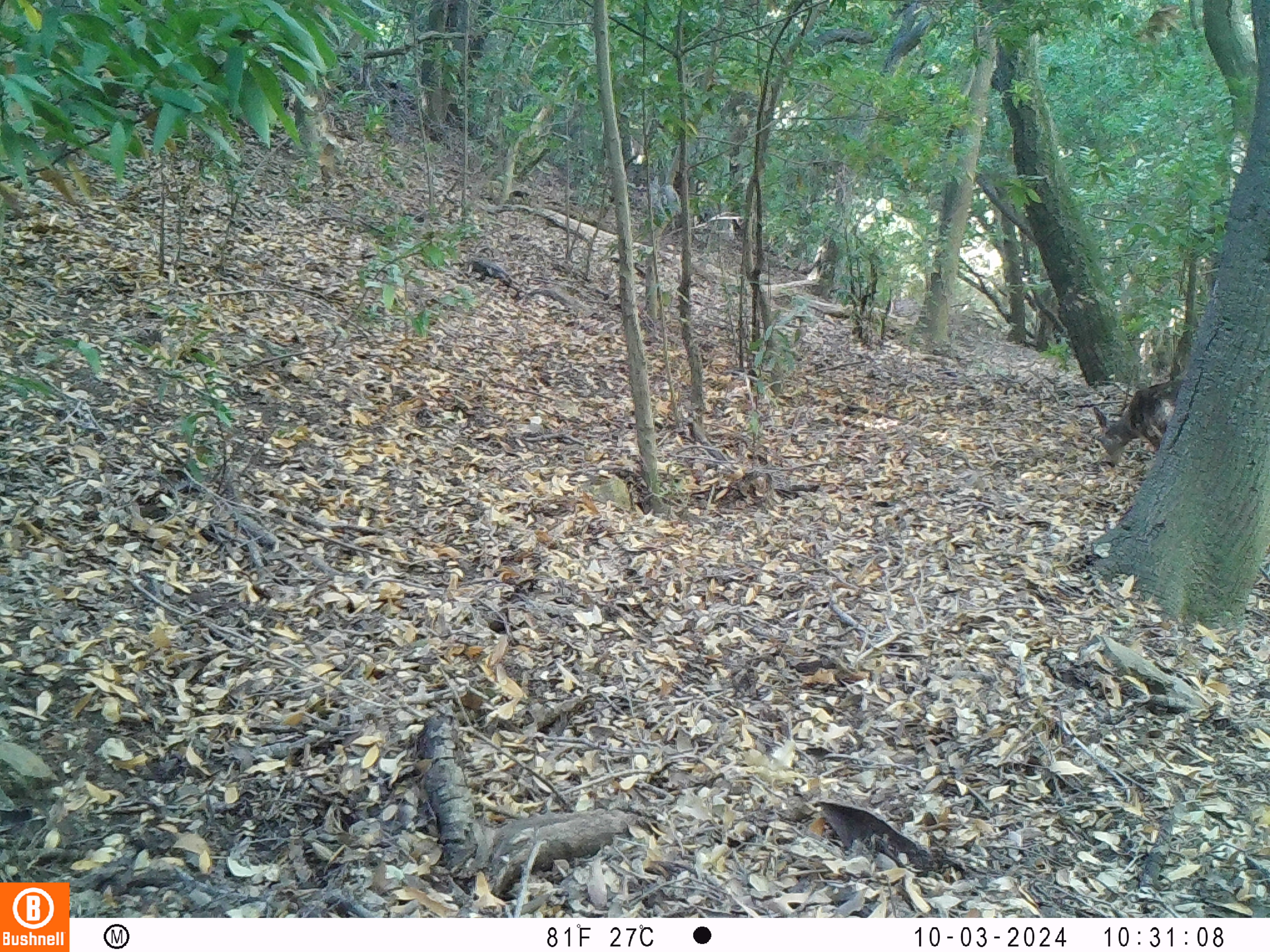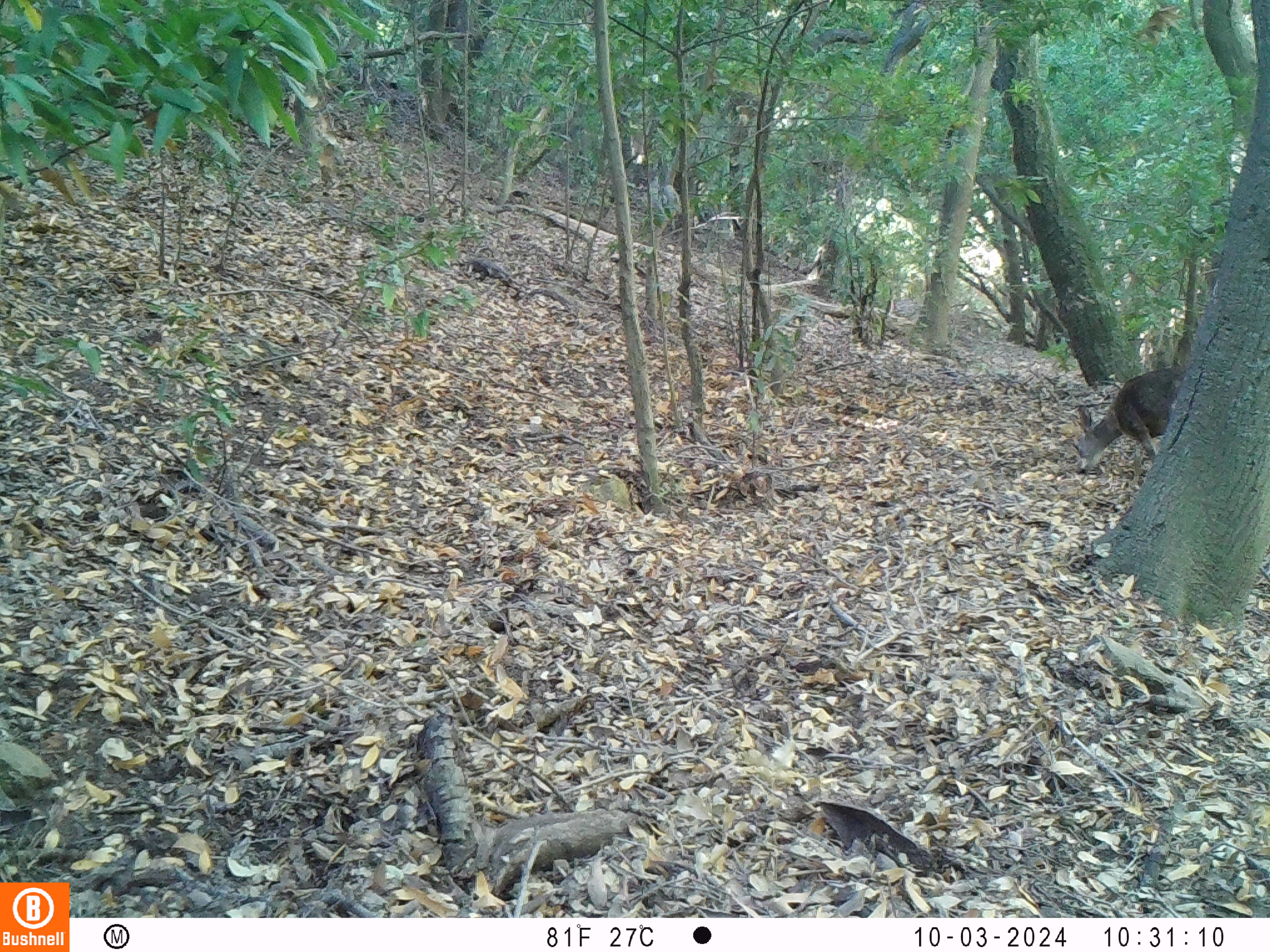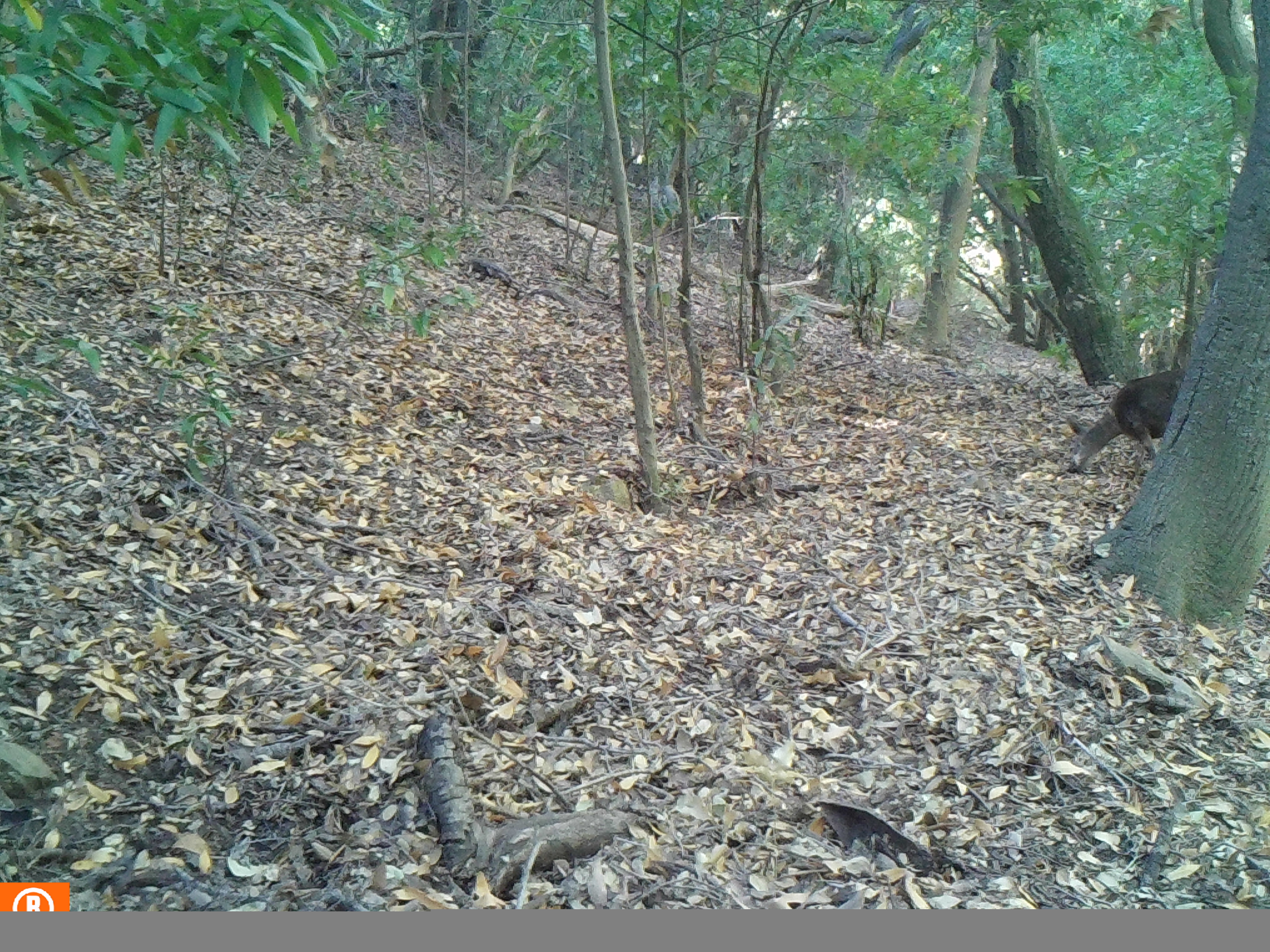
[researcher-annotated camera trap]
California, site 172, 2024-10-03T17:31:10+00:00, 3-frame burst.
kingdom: Animalia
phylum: Chordata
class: Mammalia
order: Artiodactyla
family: Cervidae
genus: Odocoileus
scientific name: Odocoileus hemionus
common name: mule deer